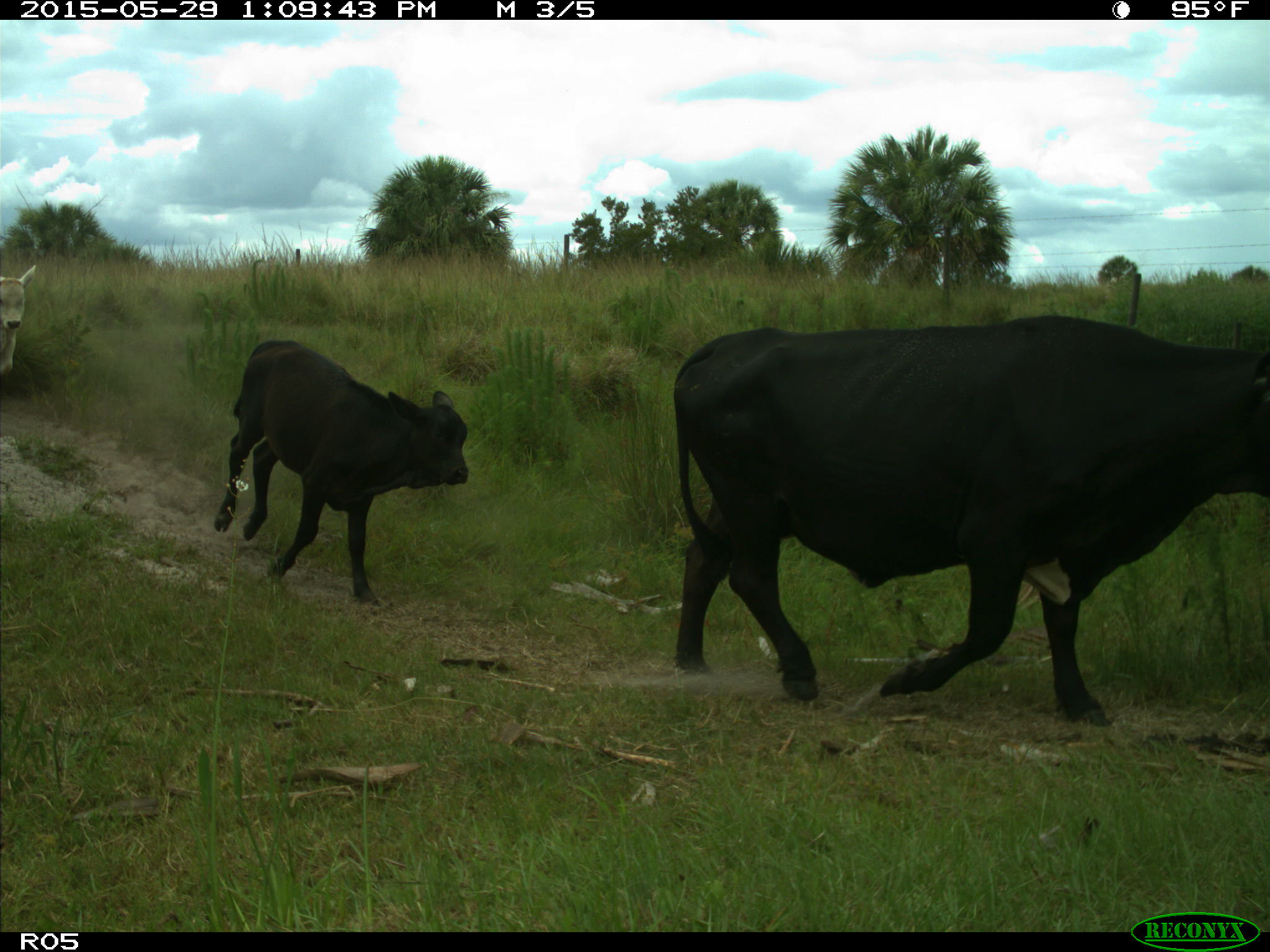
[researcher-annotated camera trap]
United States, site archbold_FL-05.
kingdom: Animalia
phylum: Chordata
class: Mammalia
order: Artiodactyla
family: Bovidae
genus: Bos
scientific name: Bos taurus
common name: domestic cow